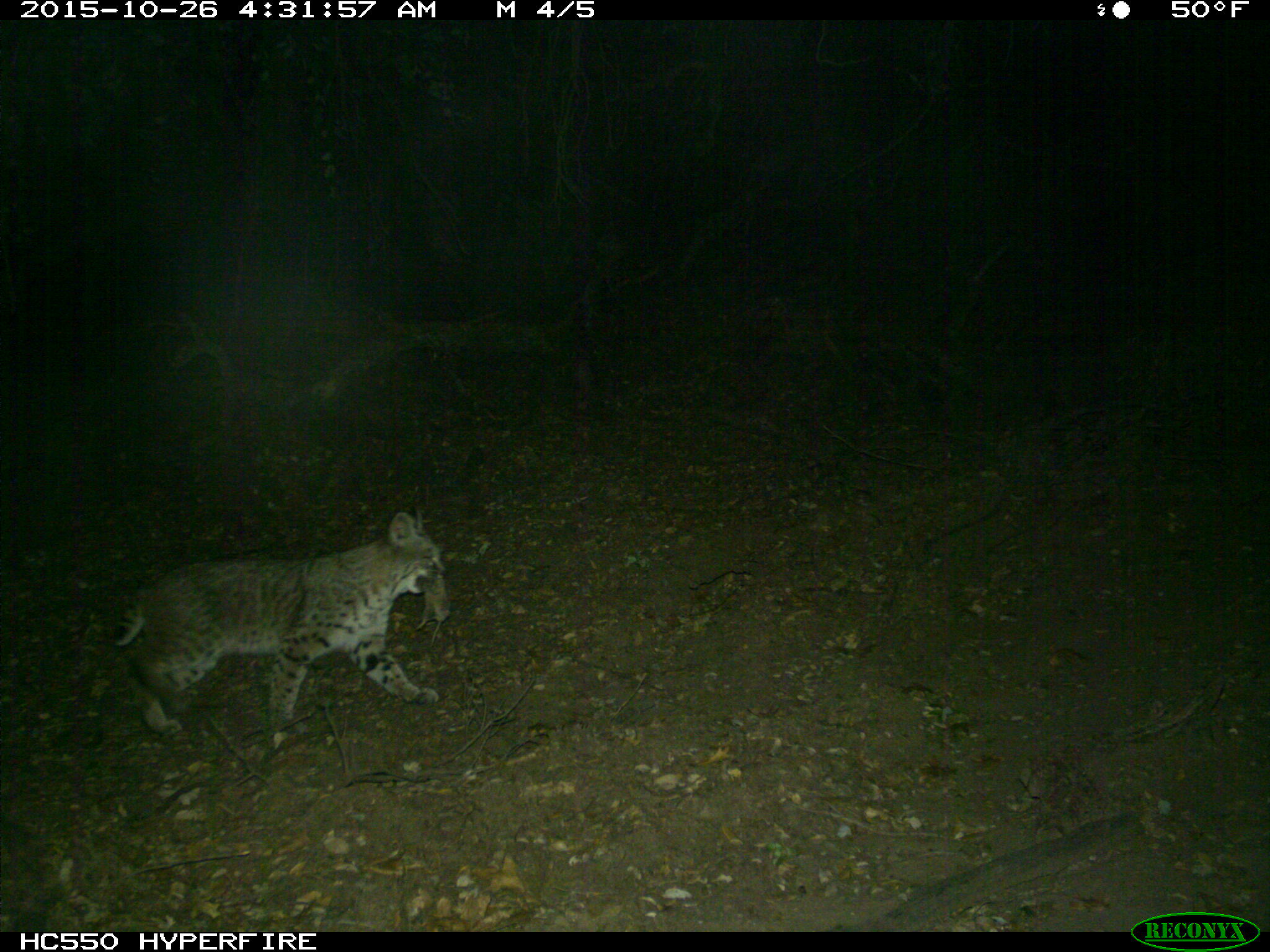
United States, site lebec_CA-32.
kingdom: Animalia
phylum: Chordata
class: Mammalia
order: Carnivora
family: Felidae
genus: Lynx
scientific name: Lynx rufus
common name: bobcat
Lynx rufus (bobcat).